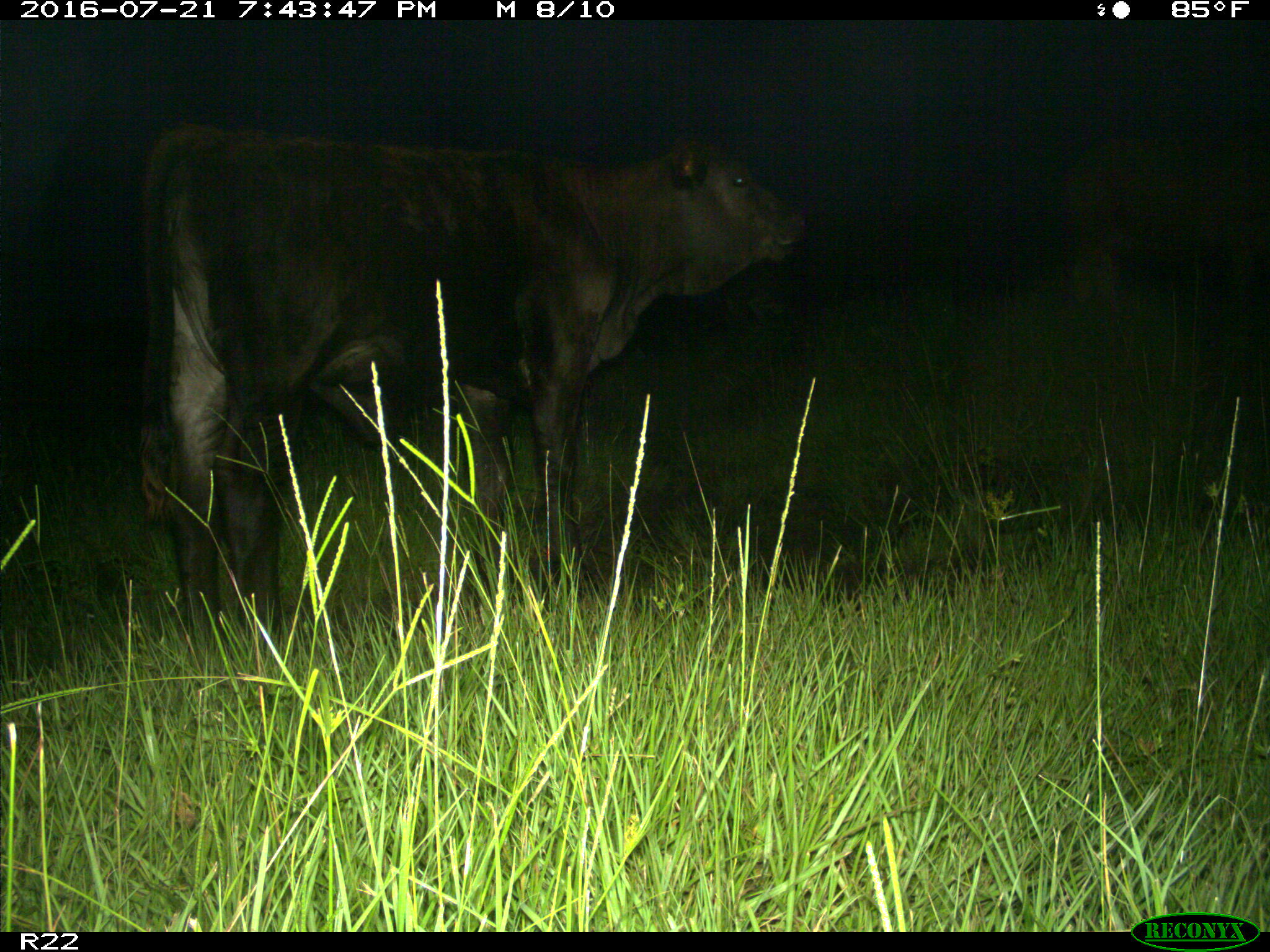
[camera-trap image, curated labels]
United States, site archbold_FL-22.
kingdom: Animalia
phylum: Chordata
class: Mammalia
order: Artiodactyla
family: Bovidae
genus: Bos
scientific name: Bos taurus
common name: domestic cow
Bos taurus (domestic cow).